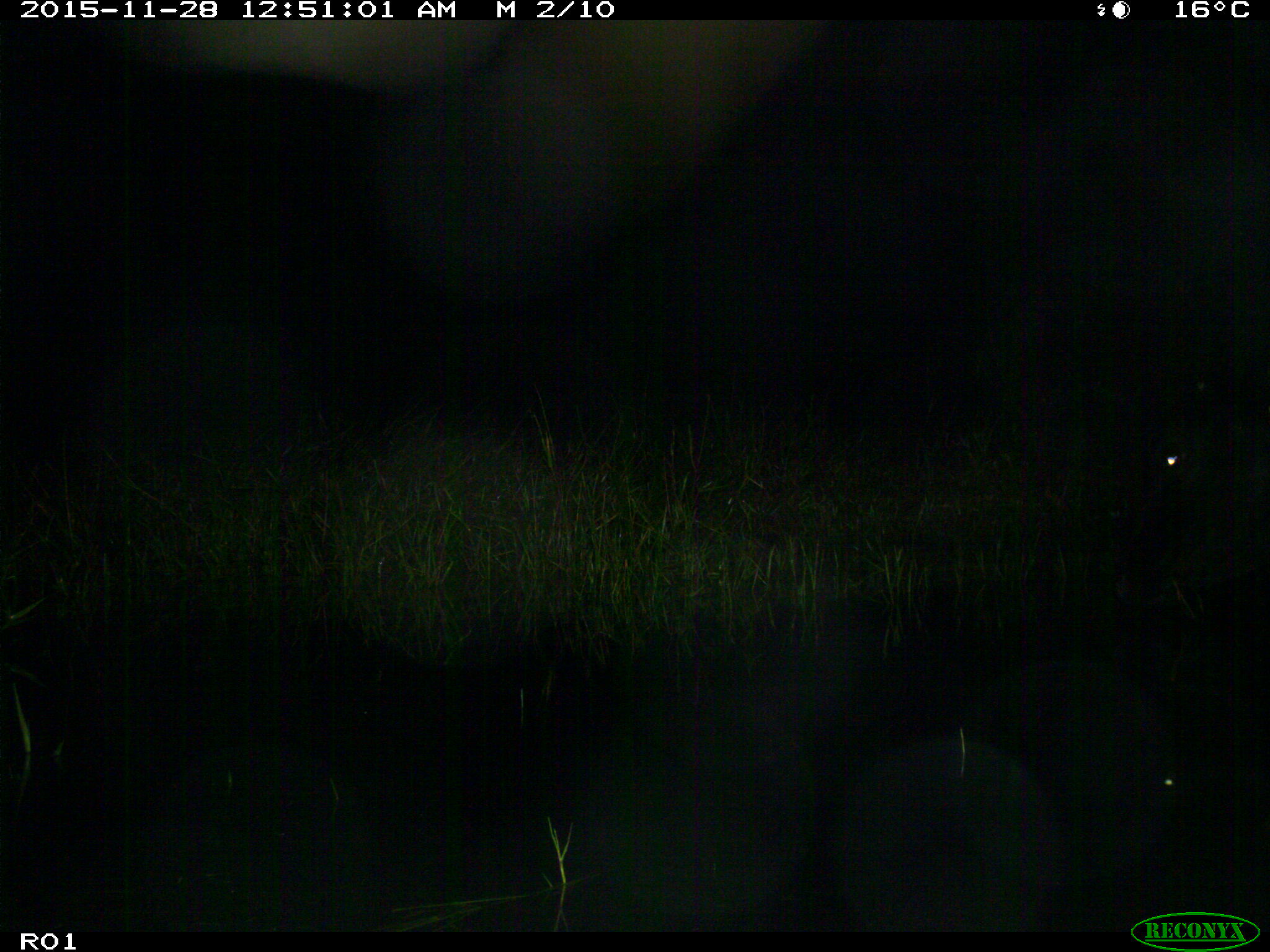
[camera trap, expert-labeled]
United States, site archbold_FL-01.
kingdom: Animalia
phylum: Chordata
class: Mammalia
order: Artiodactyla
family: Bovidae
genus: Bos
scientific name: Bos taurus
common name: domestic cow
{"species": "Bos taurus (domestic cow)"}